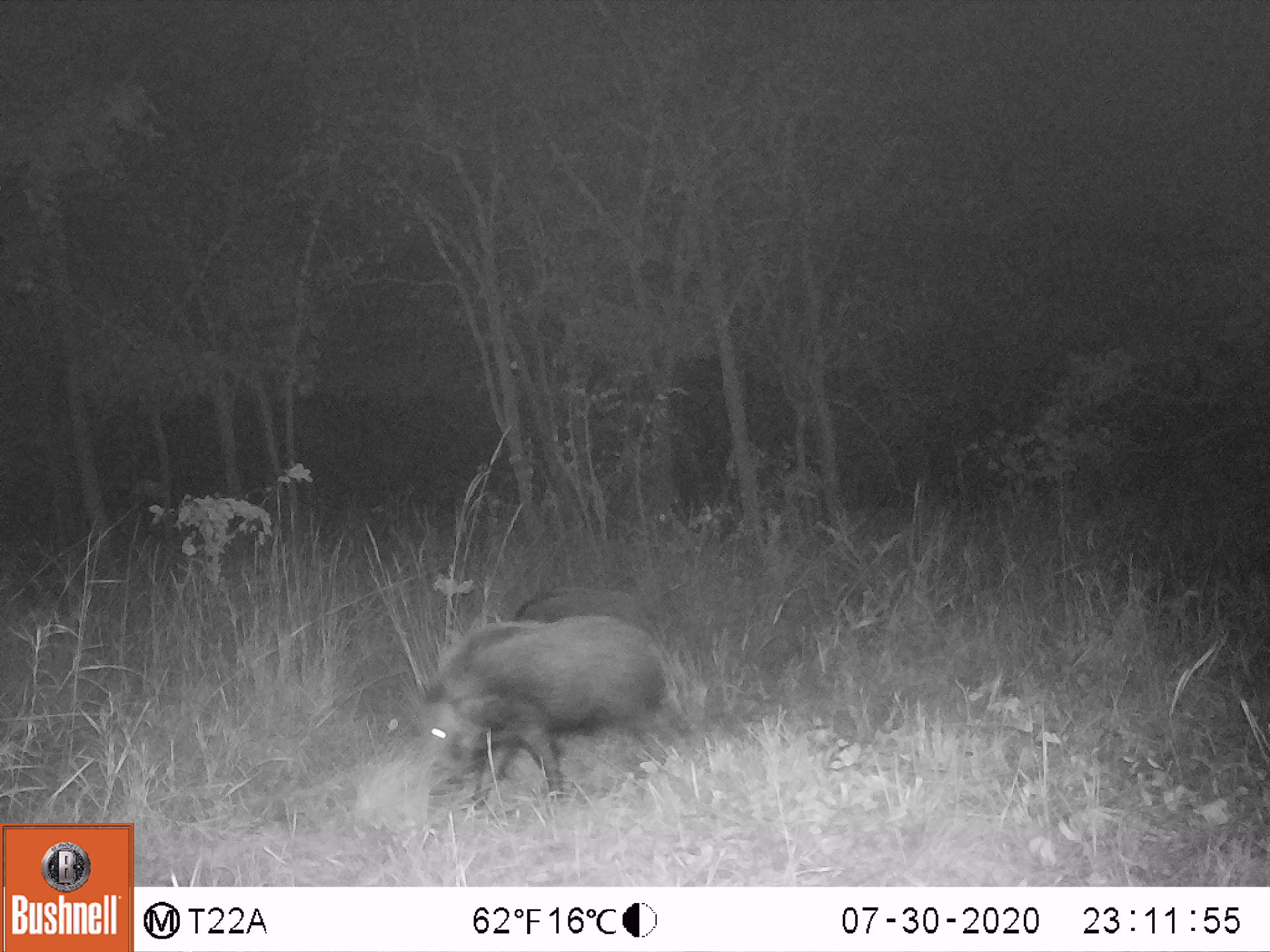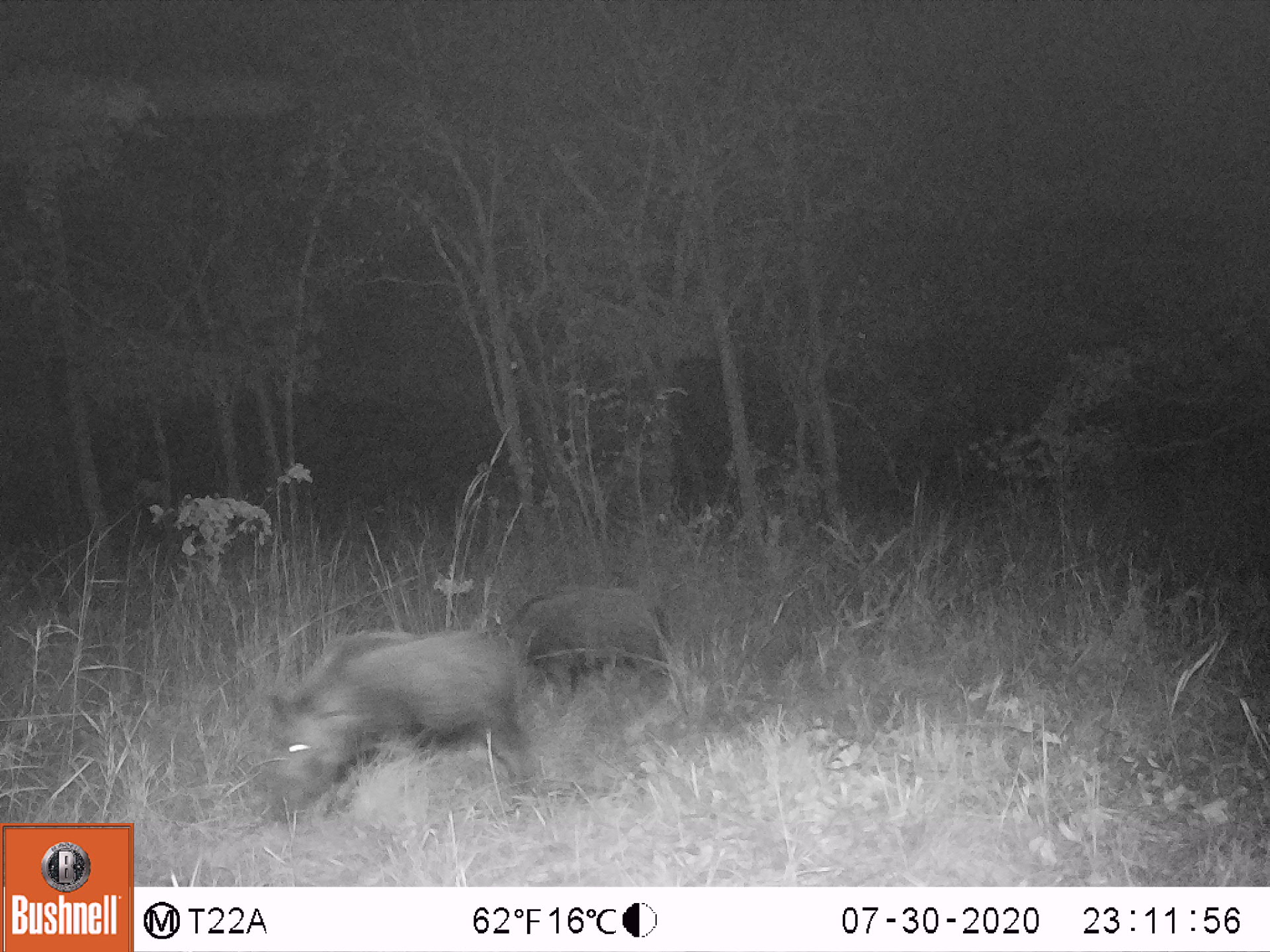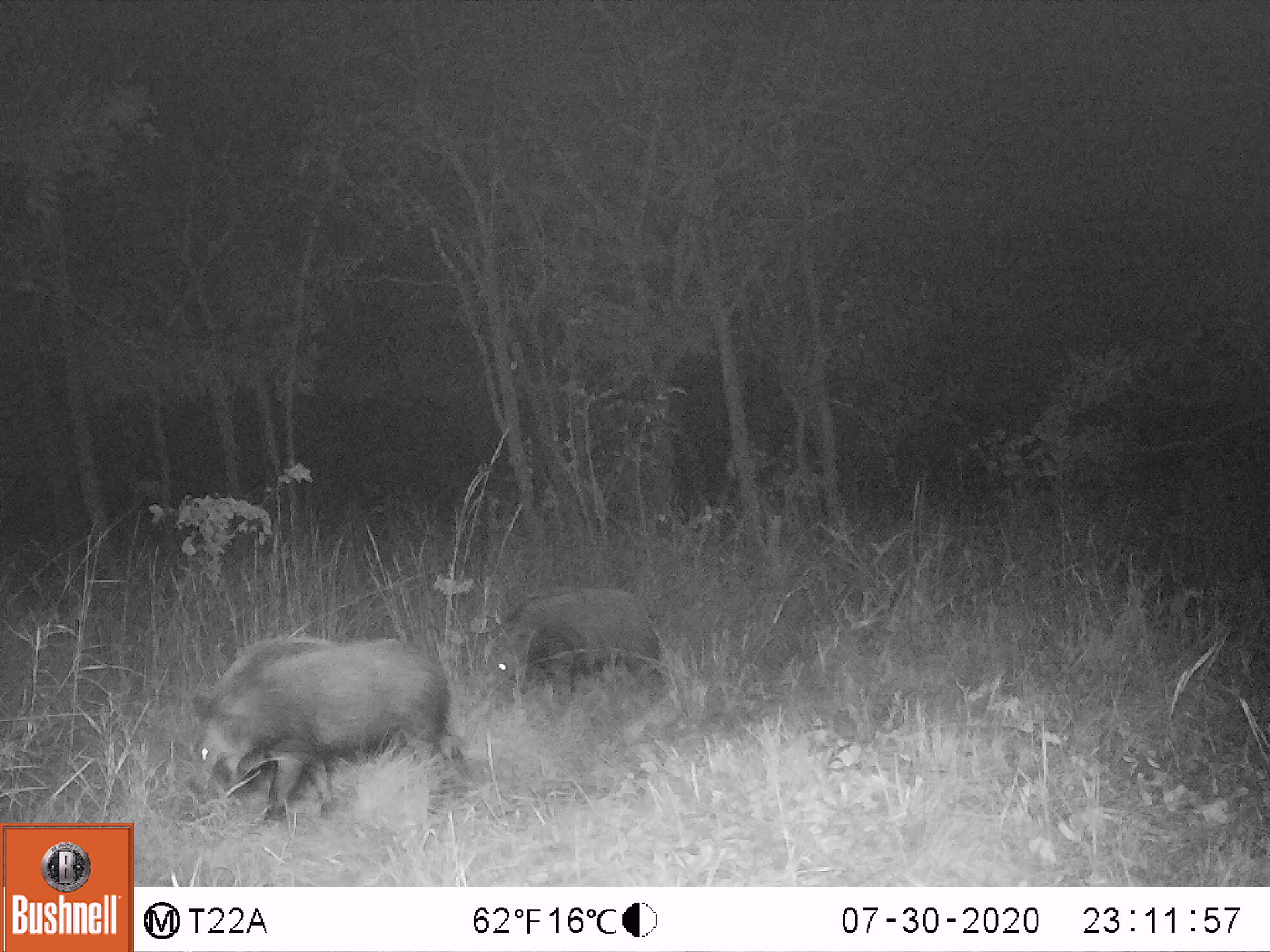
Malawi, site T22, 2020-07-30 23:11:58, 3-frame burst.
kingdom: Animalia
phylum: Chordata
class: Mammalia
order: Artiodactyla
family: Suidae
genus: Potamochoerus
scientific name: Potamochoerus larvatus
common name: bushpig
Bushpig (Potamochoerus larvatus), count 2.